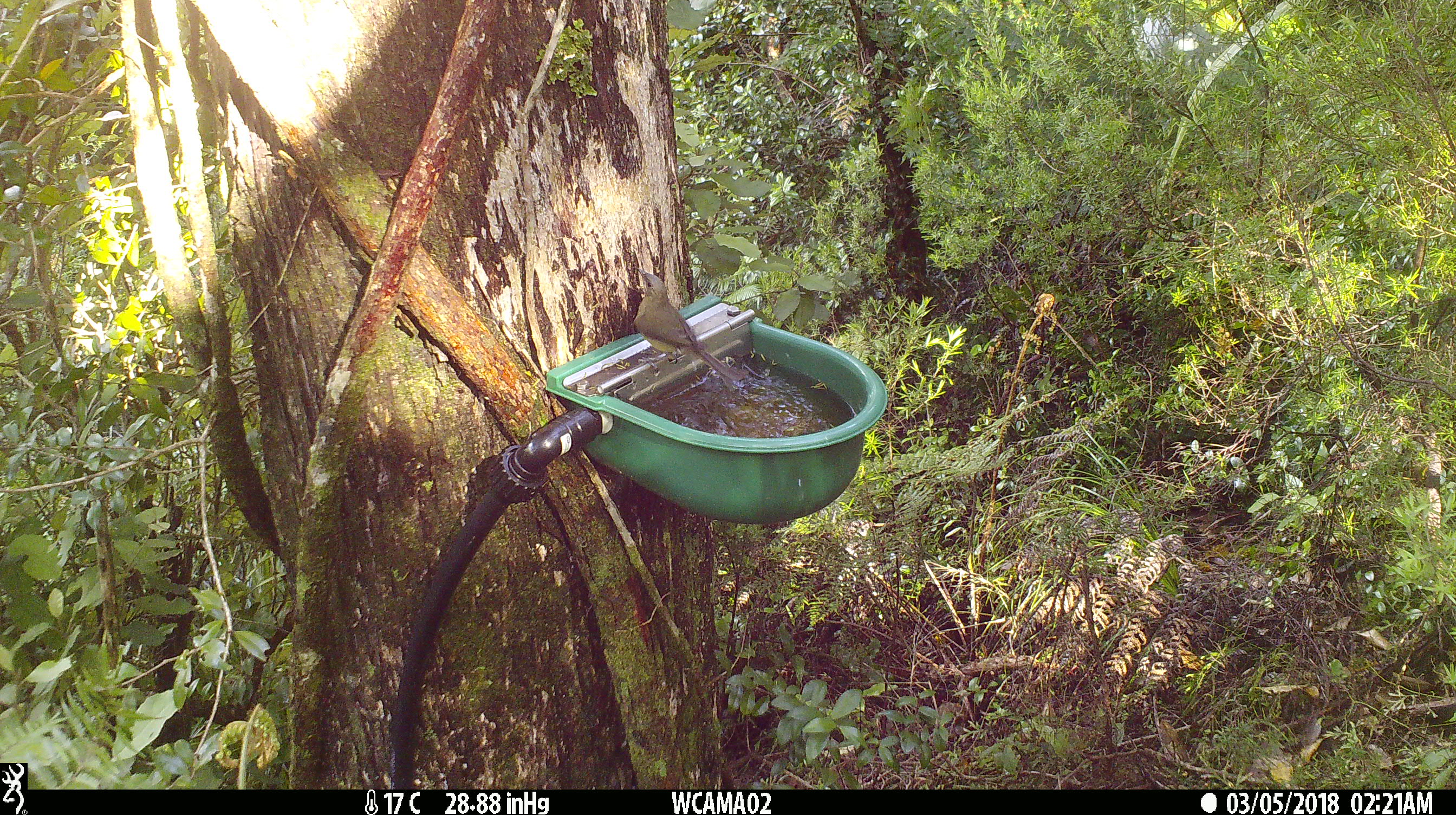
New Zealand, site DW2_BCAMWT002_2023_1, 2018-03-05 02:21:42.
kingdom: Animalia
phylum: Chordata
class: Aves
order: Passeriformes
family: Meliphagidae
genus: Anthornis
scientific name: Anthornis melanura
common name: new zealand bellbird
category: bellbird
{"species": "bellbird (new zealand bellbird) (Anthornis melanura)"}